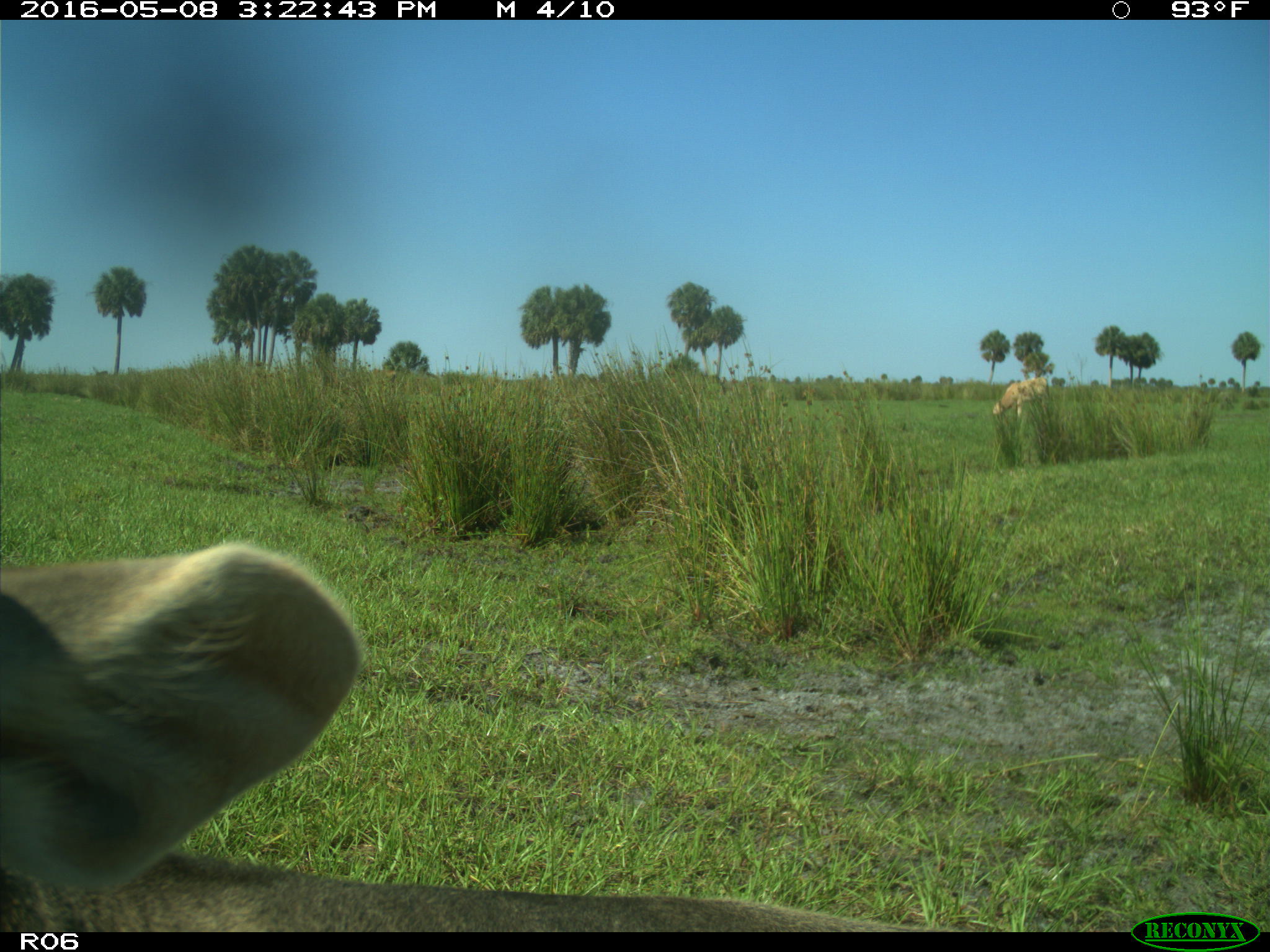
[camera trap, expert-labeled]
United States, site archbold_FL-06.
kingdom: Animalia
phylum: Chordata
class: Mammalia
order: Artiodactyla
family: Bovidae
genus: Bos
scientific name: Bos taurus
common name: domestic cow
Bos taurus (domestic cow).